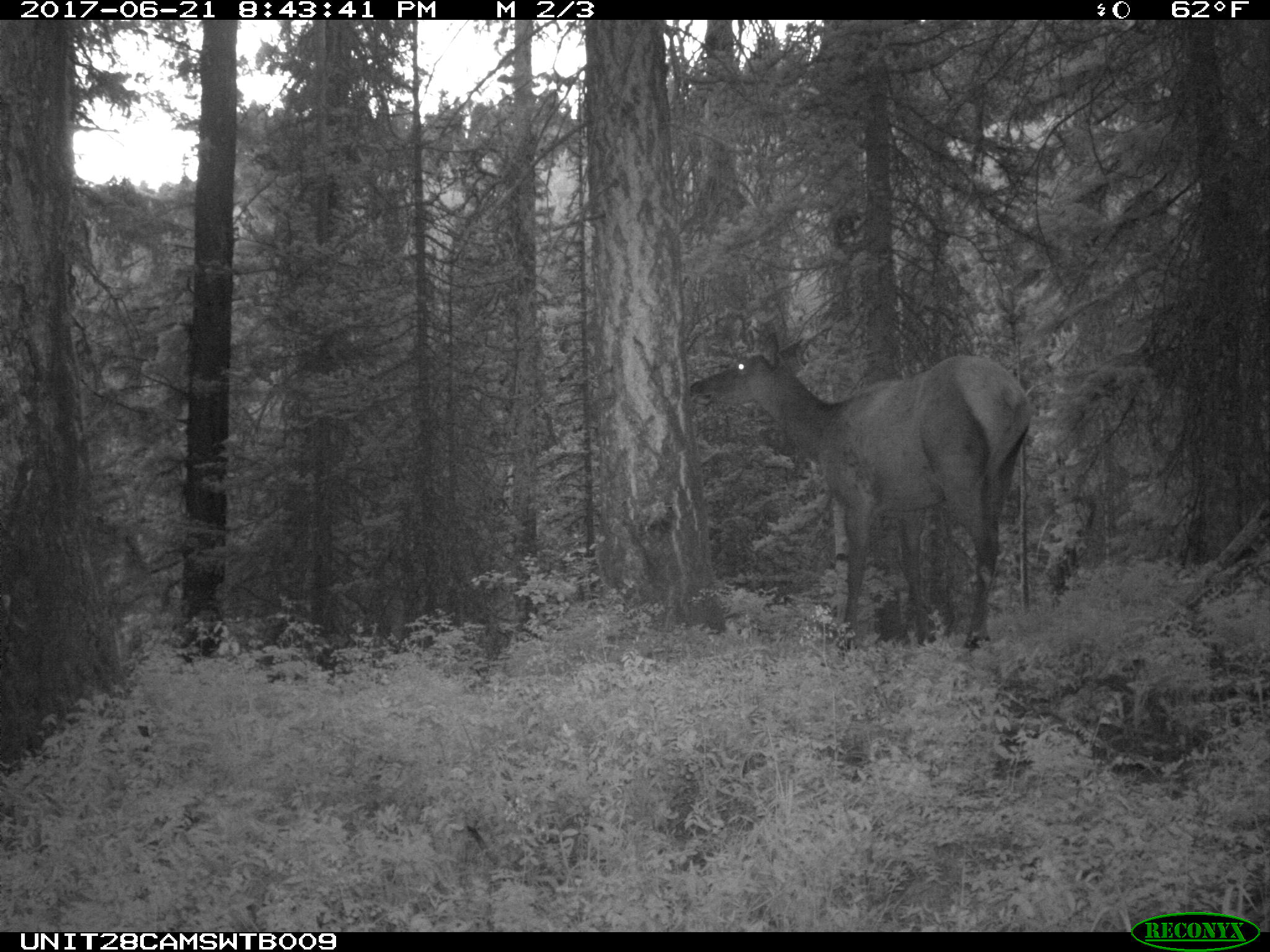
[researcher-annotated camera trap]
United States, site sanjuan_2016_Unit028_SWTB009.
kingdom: Animalia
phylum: Chordata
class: Mammalia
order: Artiodactyla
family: Cervidae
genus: Cervus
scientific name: Cervus elaphus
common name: red deer